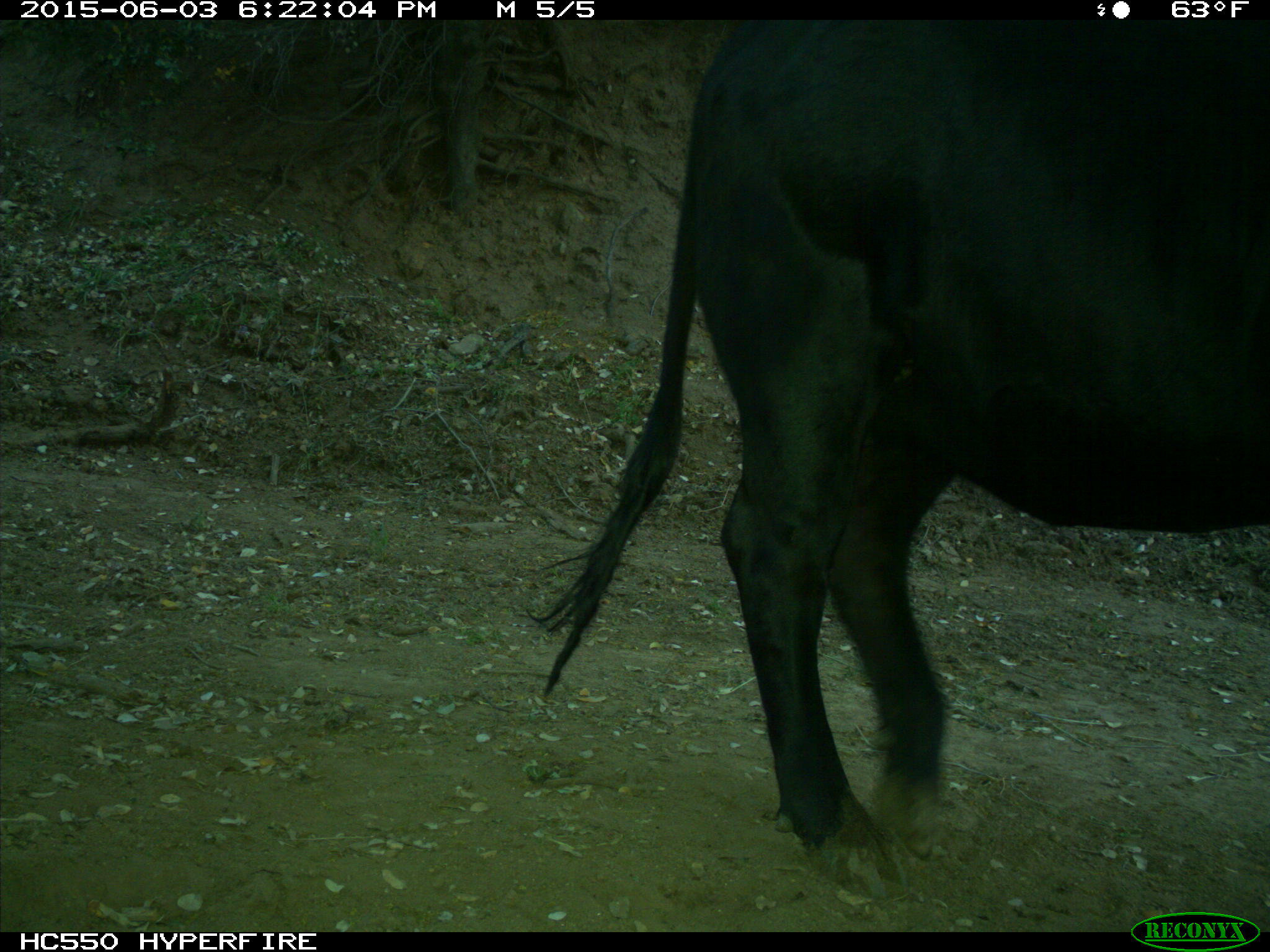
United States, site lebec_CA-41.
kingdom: Animalia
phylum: Chordata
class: Mammalia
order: Artiodactyla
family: Bovidae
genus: Bos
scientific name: Bos taurus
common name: domestic cow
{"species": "Bos taurus (domestic cow)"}